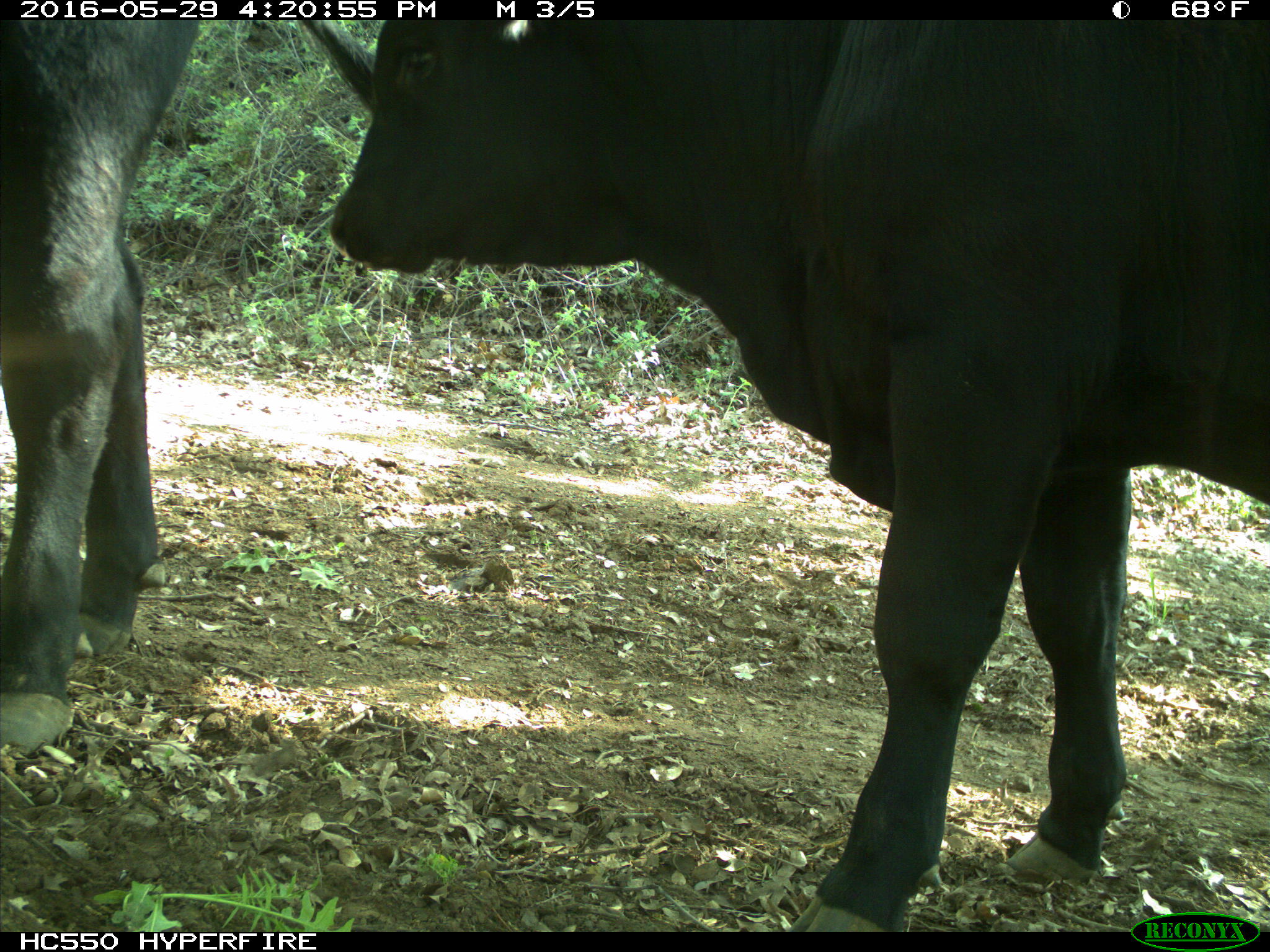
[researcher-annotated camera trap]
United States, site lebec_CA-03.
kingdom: Animalia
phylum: Chordata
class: Mammalia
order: Artiodactyla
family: Bovidae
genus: Bos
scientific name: Bos taurus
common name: domestic cow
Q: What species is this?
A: Bos taurus (domestic cow).